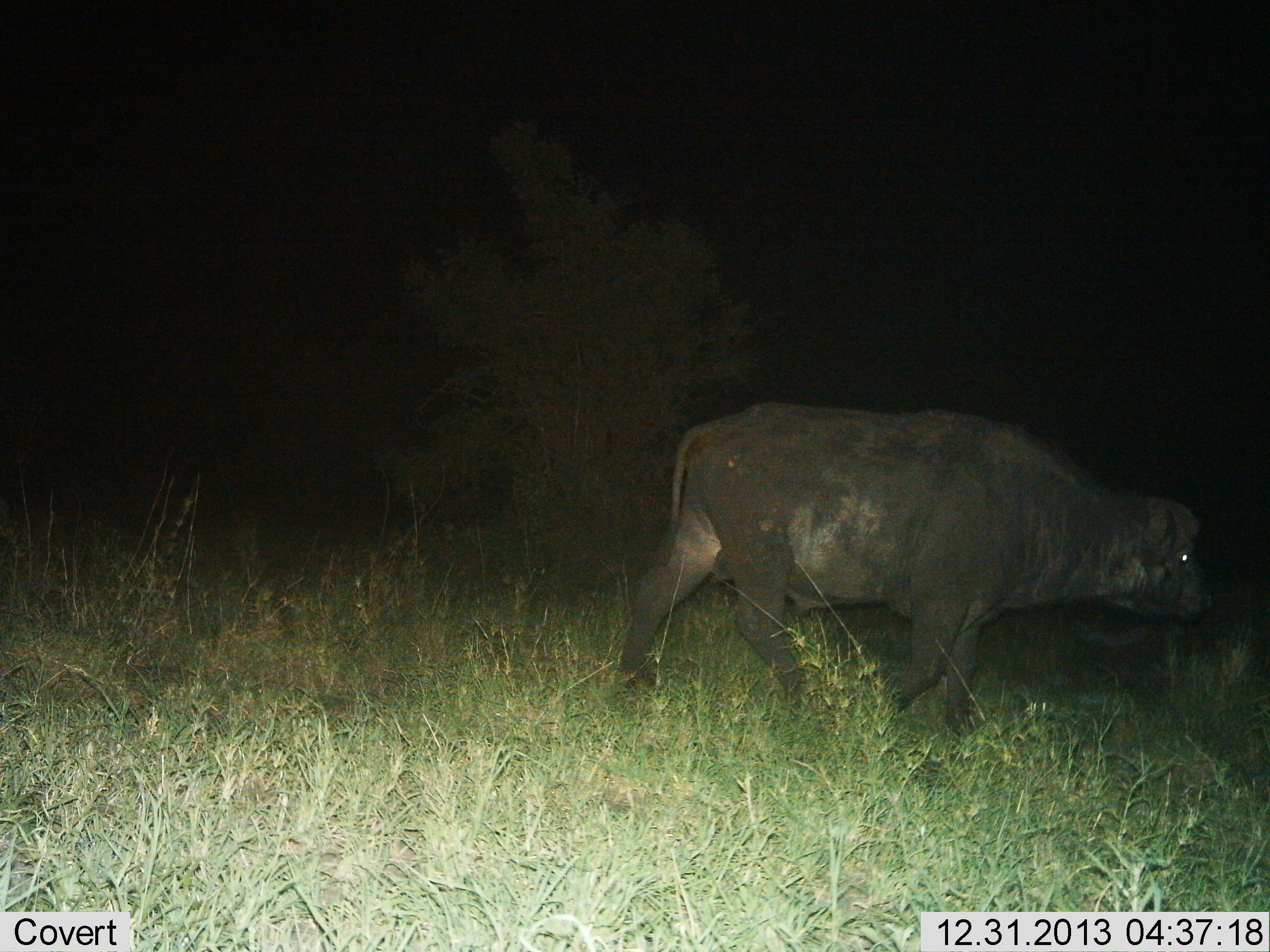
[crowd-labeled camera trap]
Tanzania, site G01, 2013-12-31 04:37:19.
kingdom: Animalia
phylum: Chordata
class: Mammalia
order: Artiodactyla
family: Bovidae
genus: Syncerus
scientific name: Syncerus caffer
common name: cape buffalo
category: buffalo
Buffalo (cape buffalo) (Syncerus caffer), count 1. Behavior (volunteer vote fractions): standing 0%, resting 0%, moving 100%, interacting 0%. Young present (vote fraction): 10%. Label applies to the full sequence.